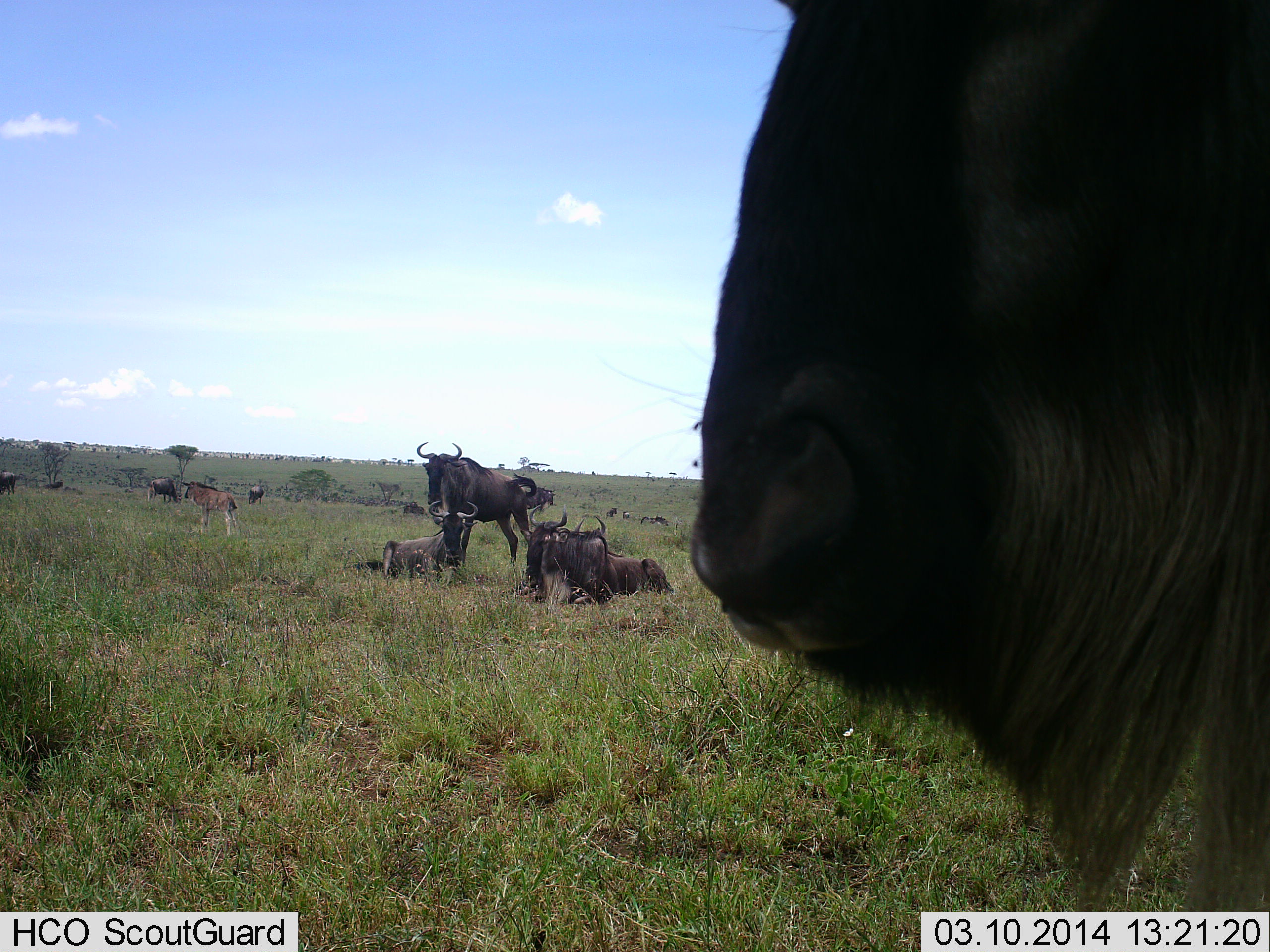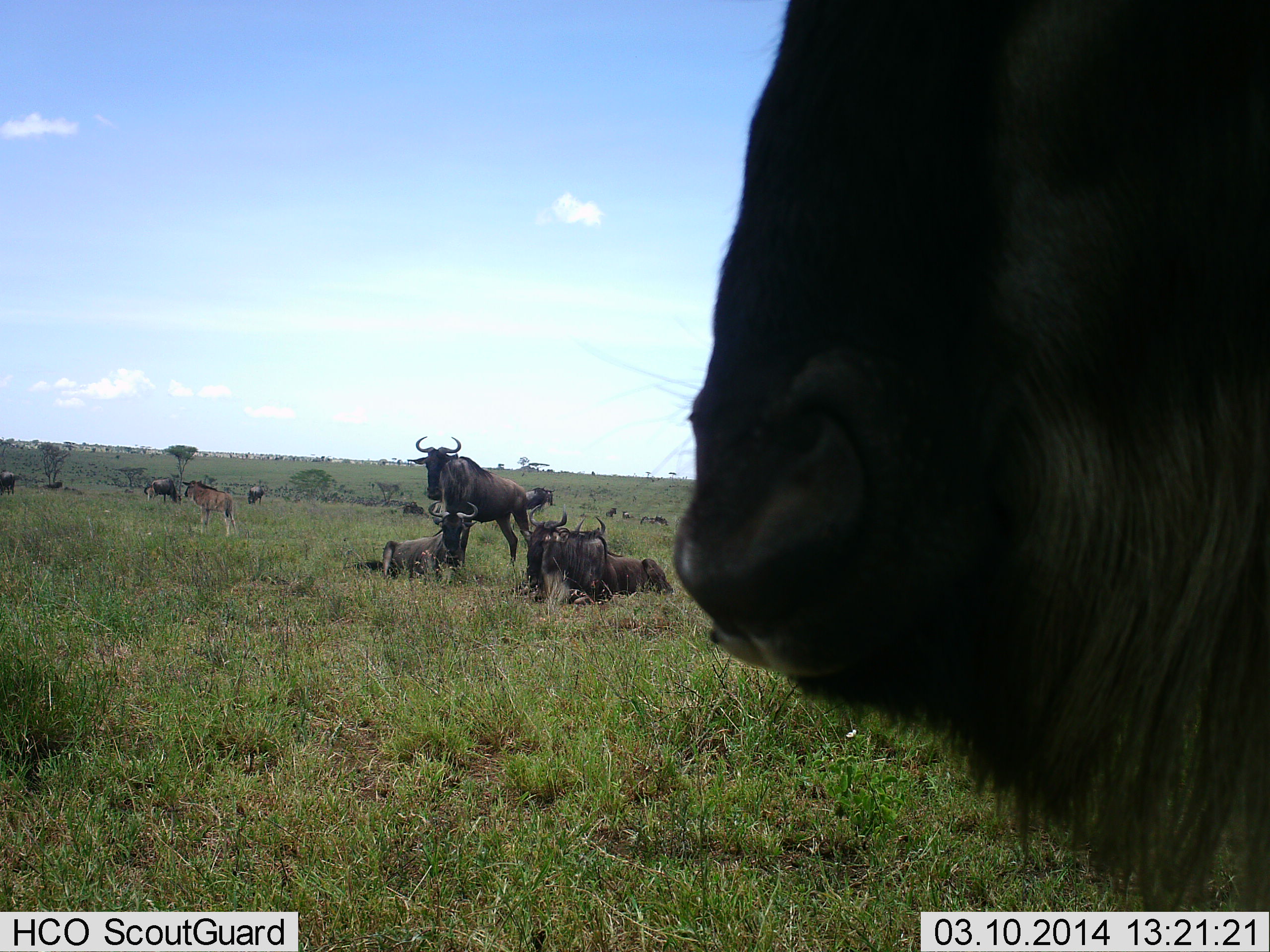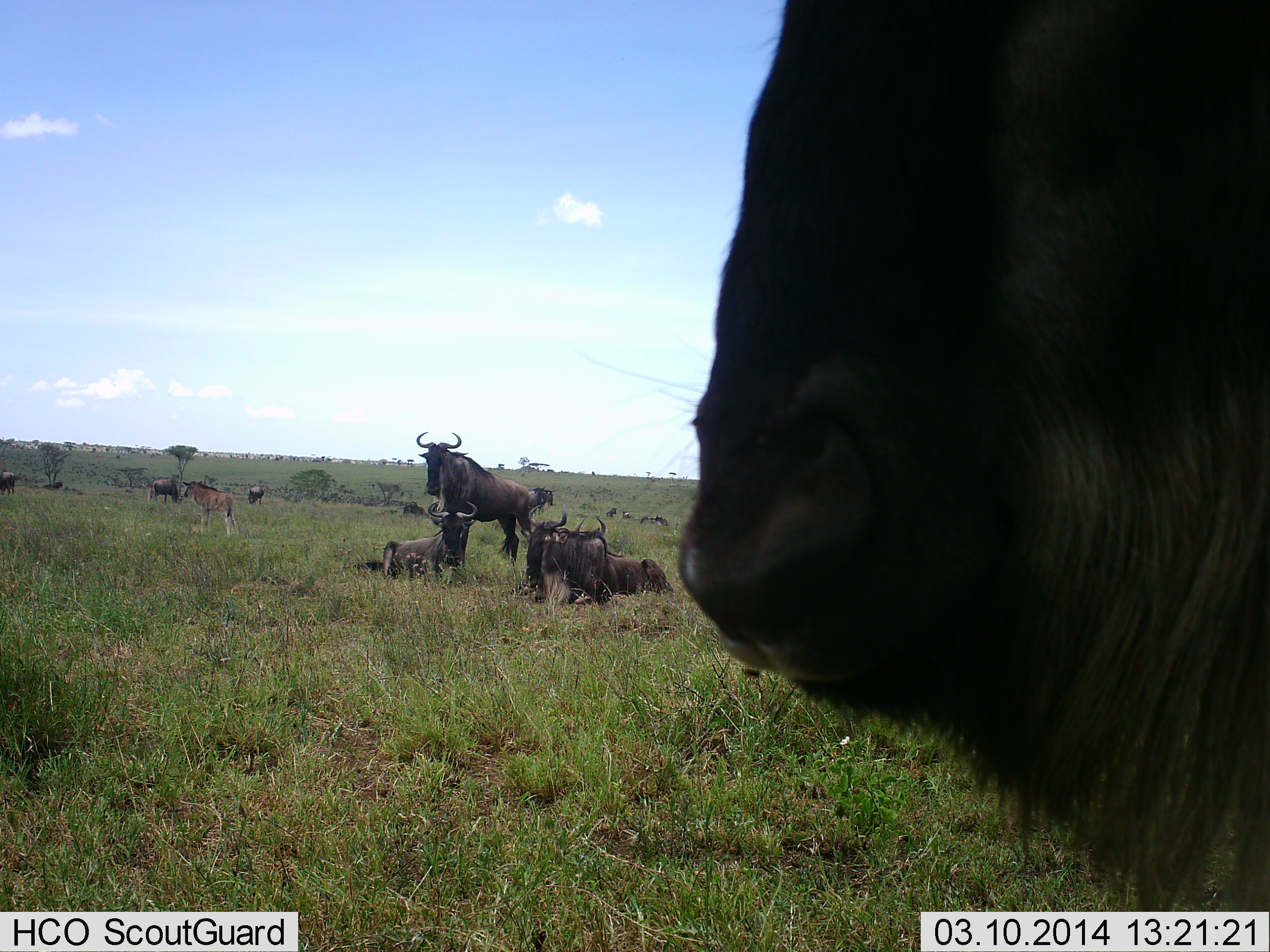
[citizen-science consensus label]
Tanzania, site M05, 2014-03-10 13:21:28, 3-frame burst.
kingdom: Animalia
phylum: Chordata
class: Mammalia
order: Artiodactyla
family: Bovidae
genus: Connochaetes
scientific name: Connochaetes taurinus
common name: blue wildebeest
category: wildebeest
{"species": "wildebeest (blue wildebeest) (Connochaetes taurinus)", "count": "11-50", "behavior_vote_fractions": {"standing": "100%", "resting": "100%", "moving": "0%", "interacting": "0%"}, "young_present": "70%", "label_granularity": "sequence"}